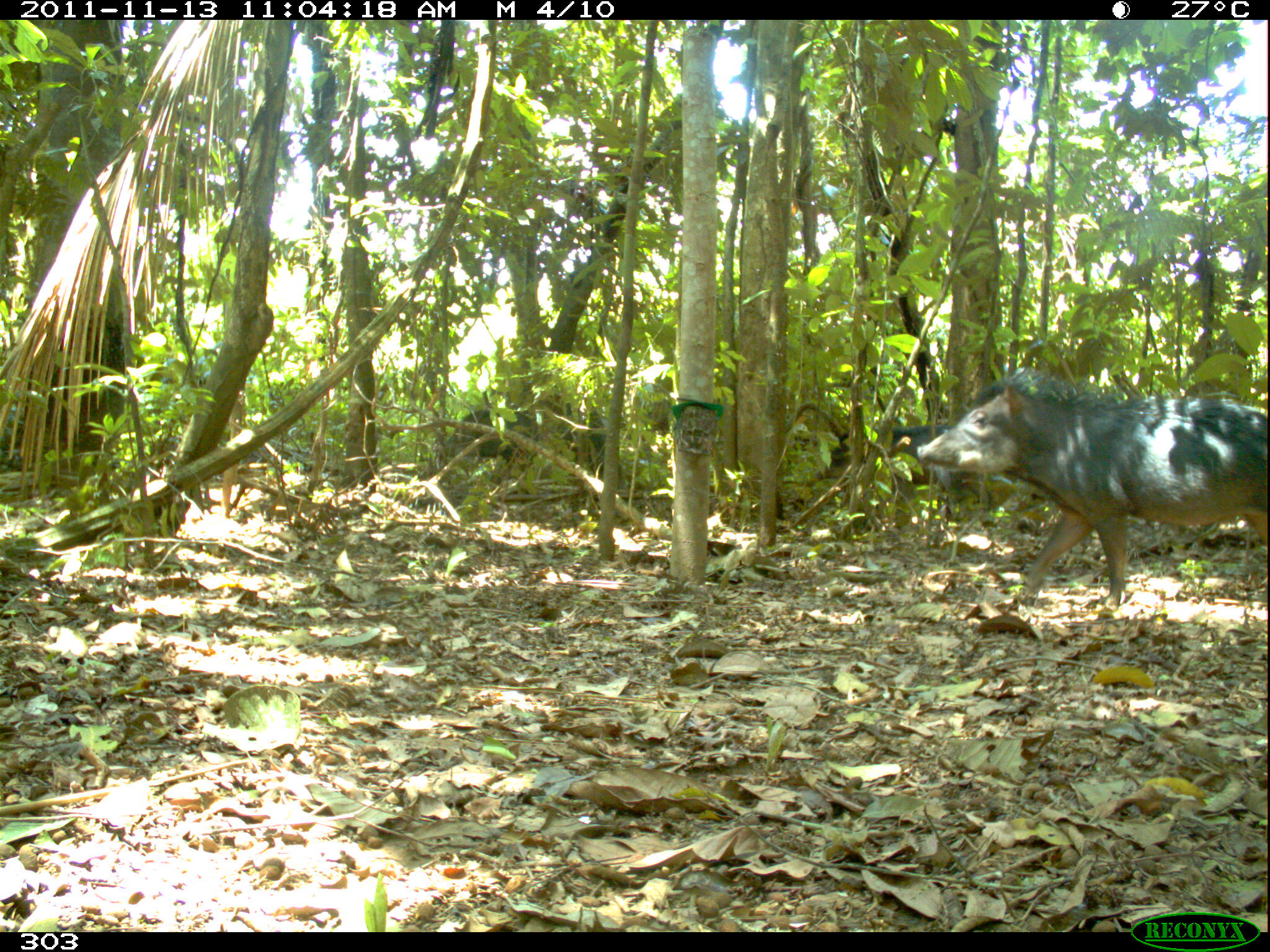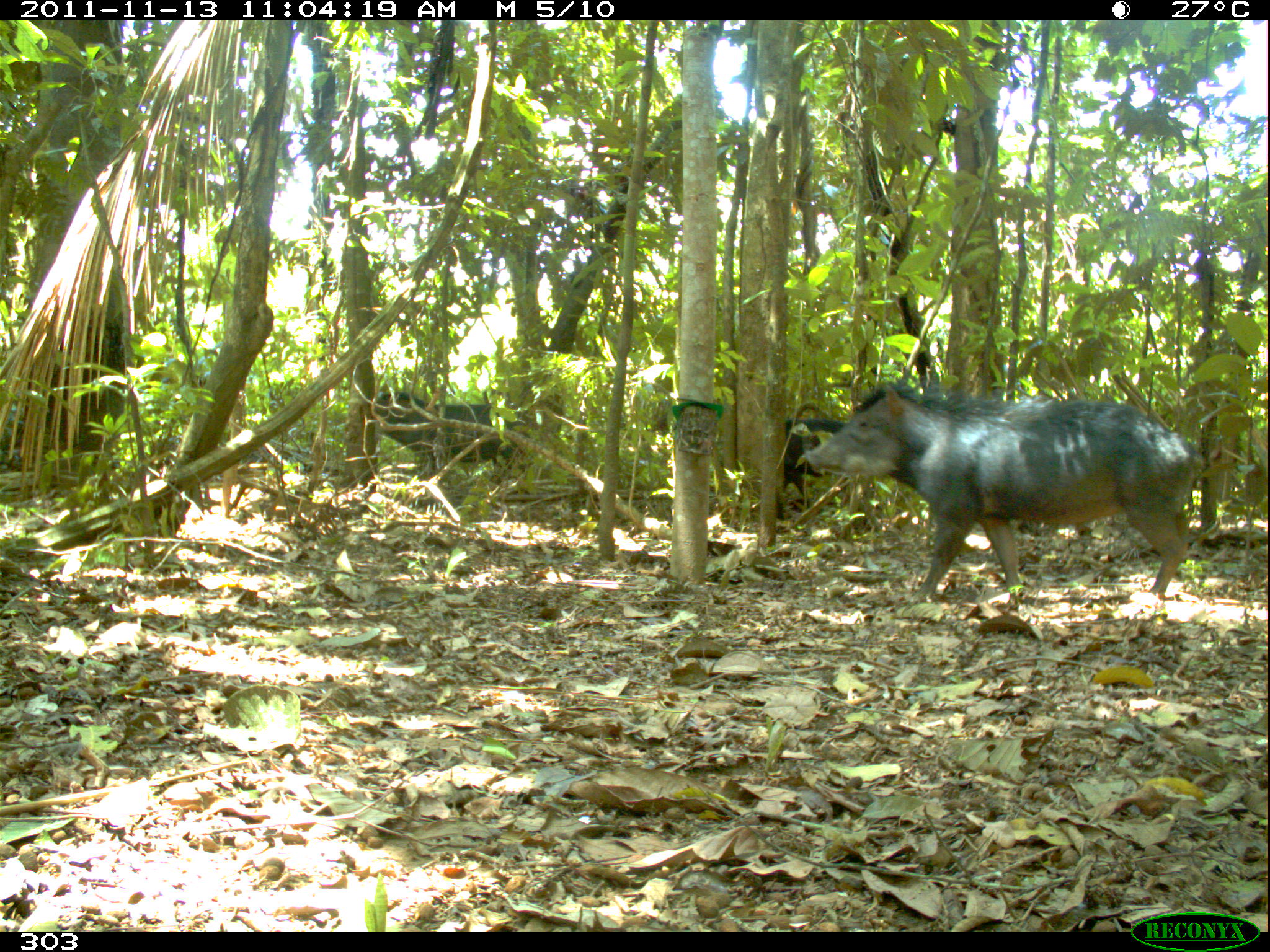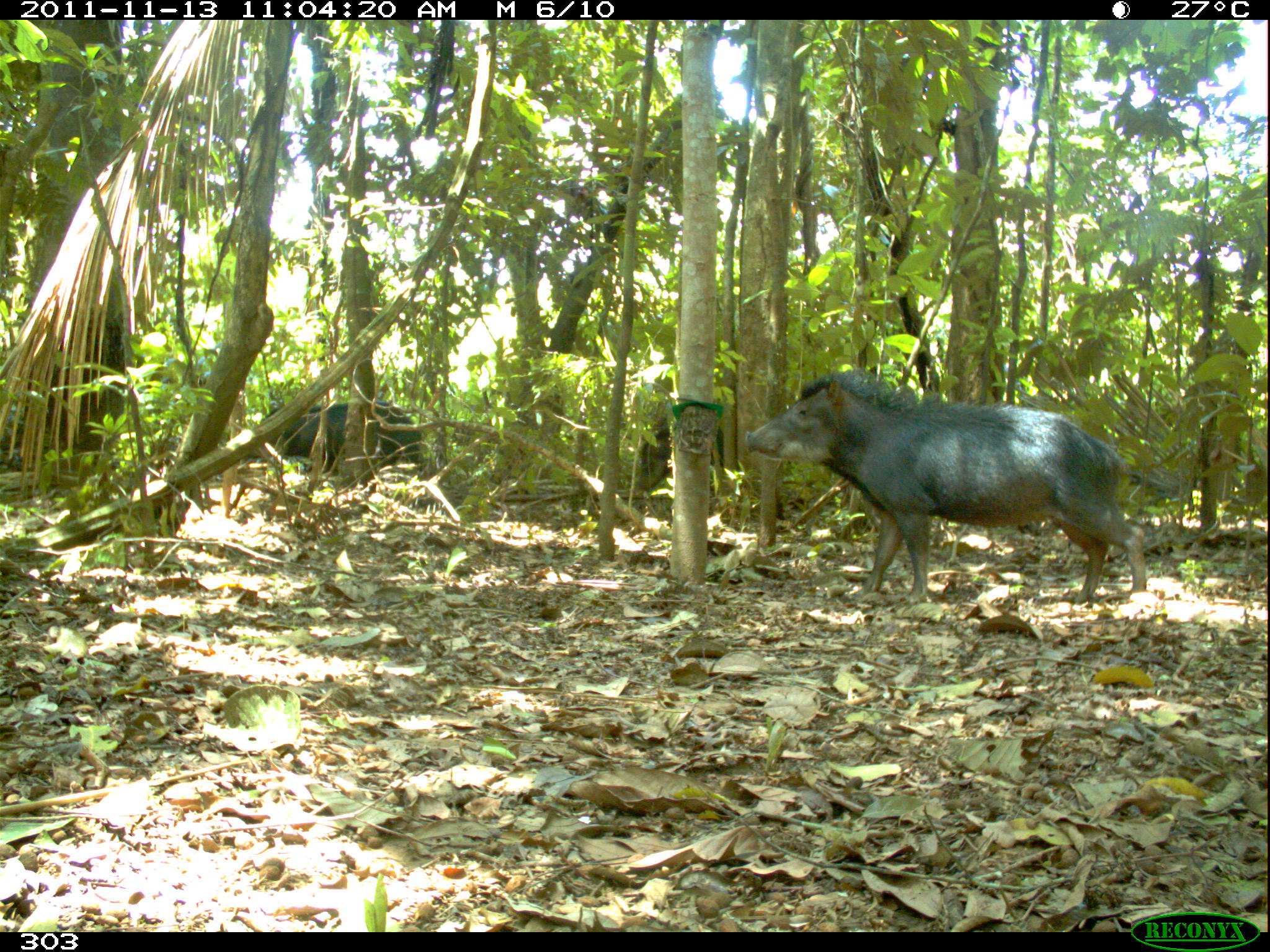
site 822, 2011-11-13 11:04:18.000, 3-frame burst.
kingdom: Animalia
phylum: Chordata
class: Mammalia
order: Artiodactyla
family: Tayassuidae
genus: Tayassu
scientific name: Tayassu pecari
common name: white-lipped peccary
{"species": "Tayassu pecari (white-lipped peccary)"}